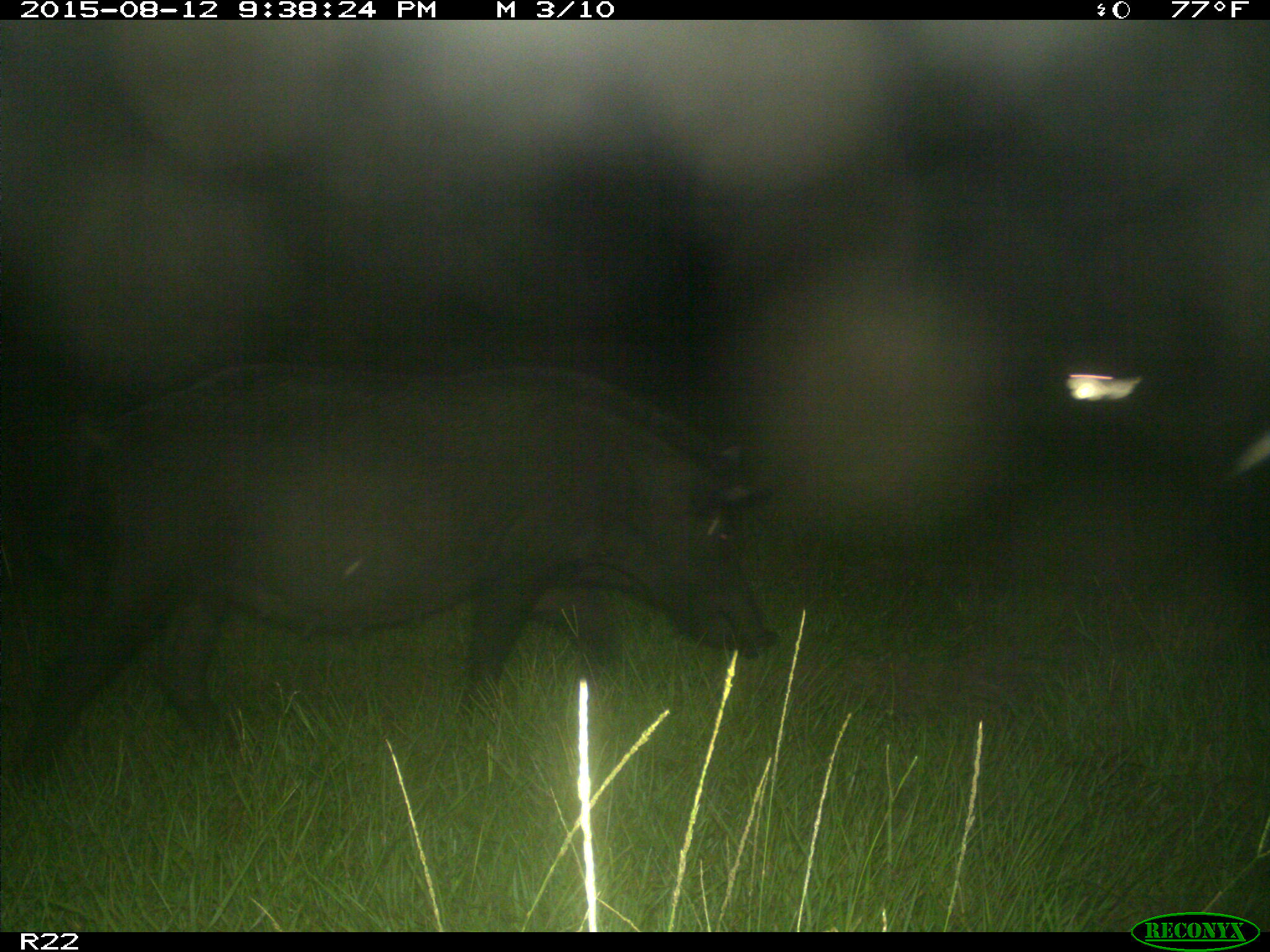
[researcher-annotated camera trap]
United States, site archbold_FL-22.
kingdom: Animalia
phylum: Chordata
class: Mammalia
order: Artiodactyla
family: Suidae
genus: Sus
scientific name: Sus scrofa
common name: wild boar